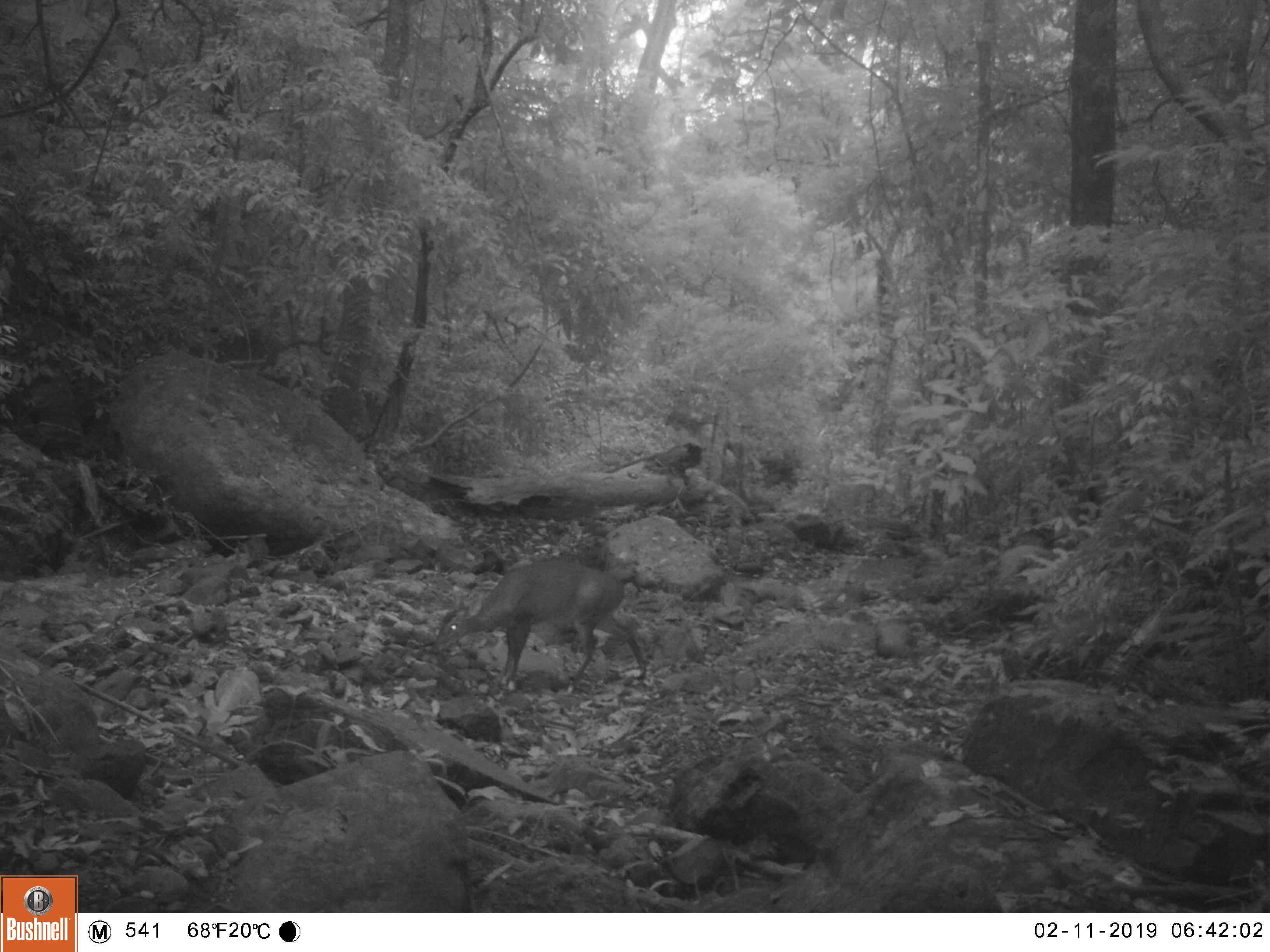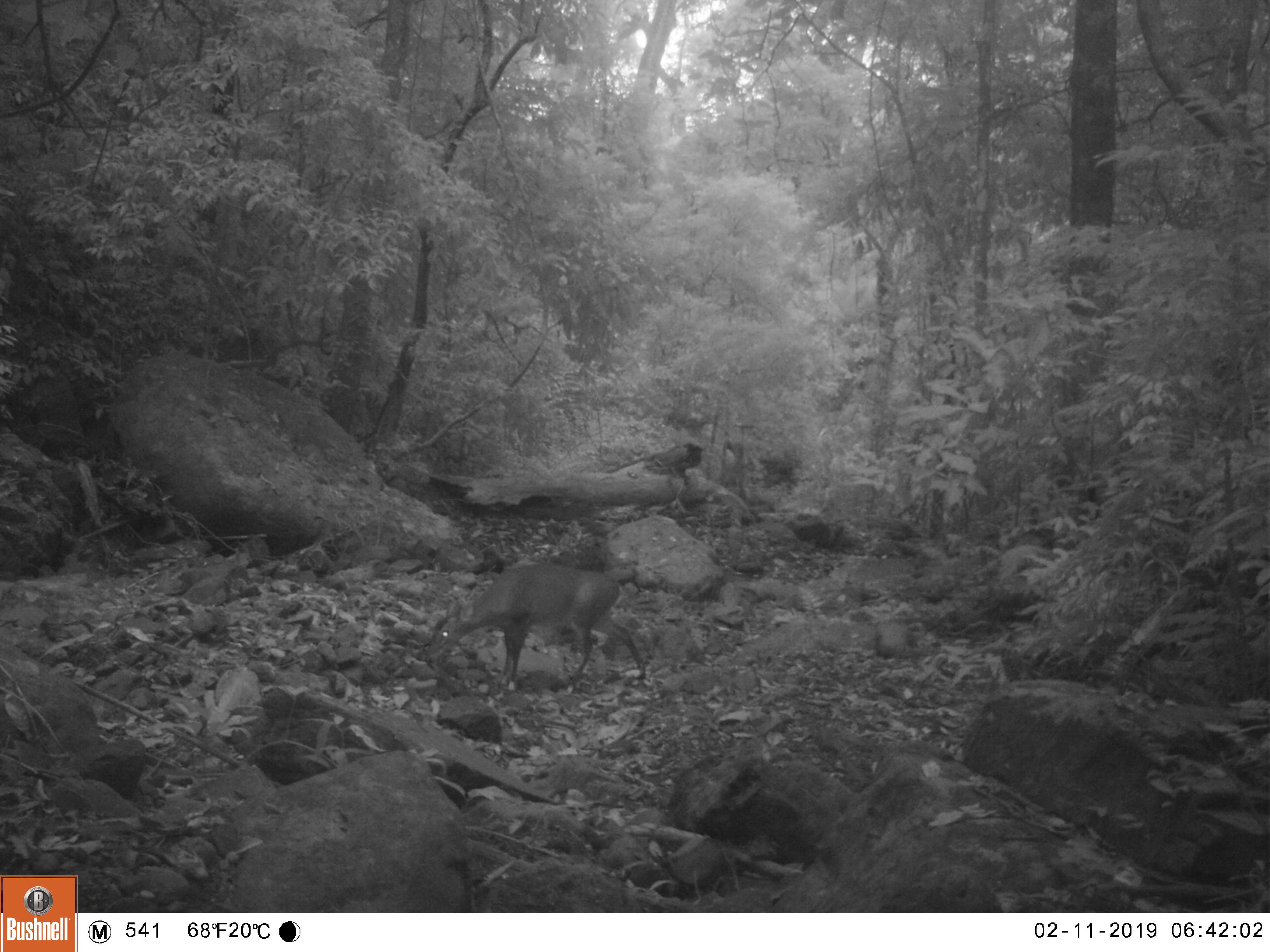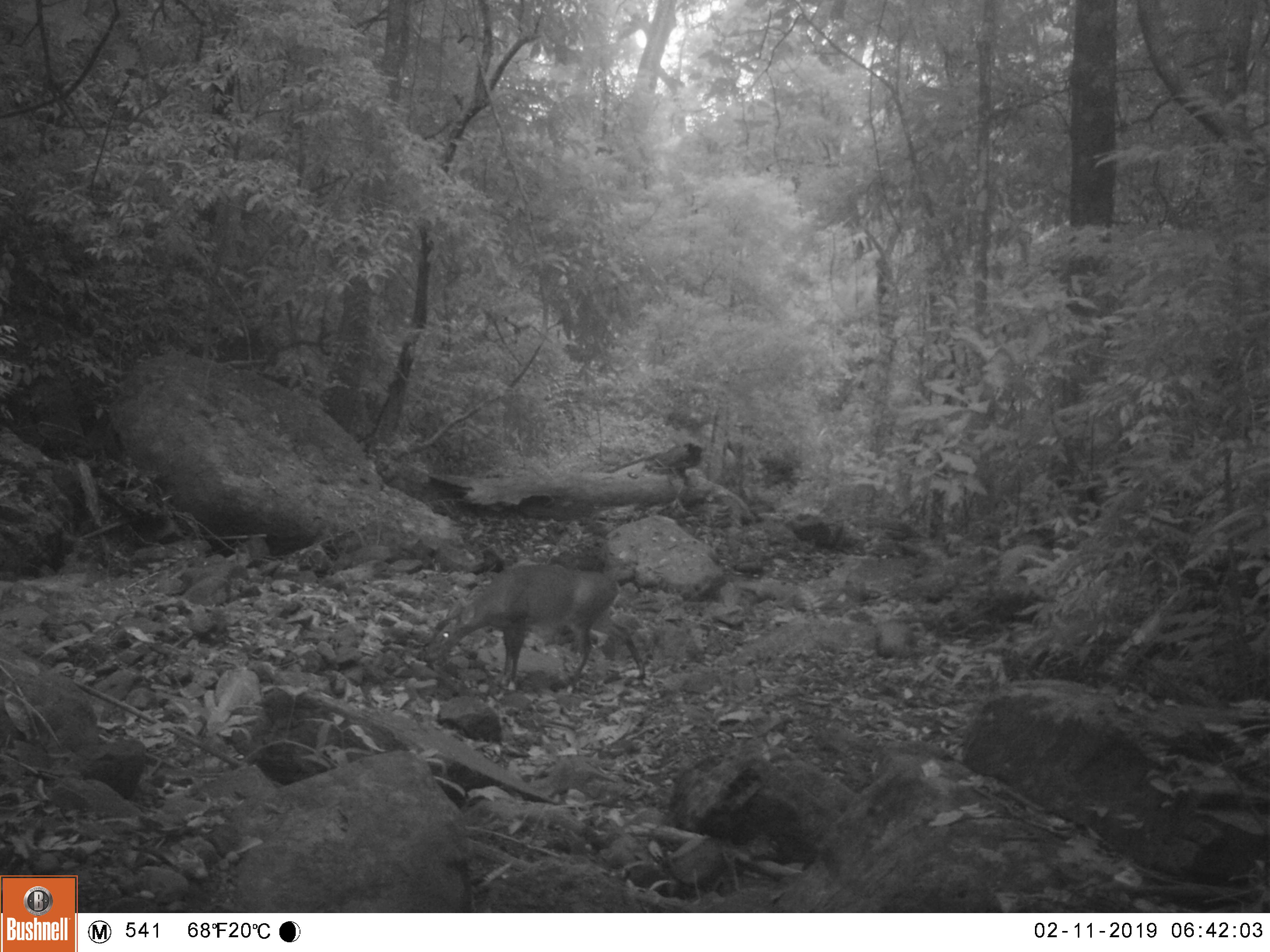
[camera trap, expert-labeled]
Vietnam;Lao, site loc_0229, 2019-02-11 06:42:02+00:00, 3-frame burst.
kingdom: Animalia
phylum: Chordata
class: Mammalia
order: Artiodactyla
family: Cervidae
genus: Muntiacus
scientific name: Muntiacus vuquangensis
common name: large-antlered muntjac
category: large antlered muntjac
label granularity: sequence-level